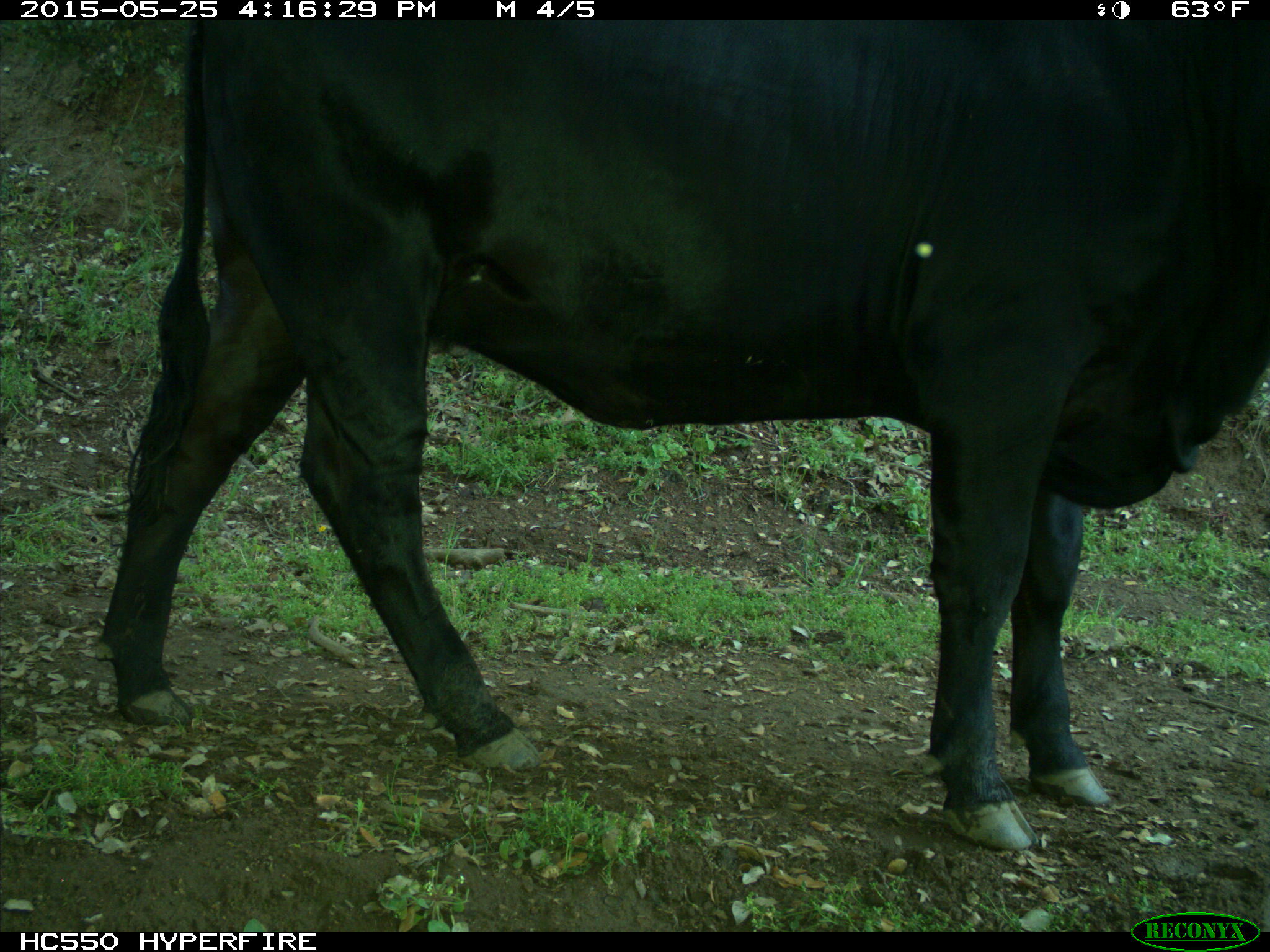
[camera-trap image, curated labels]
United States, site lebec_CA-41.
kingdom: Animalia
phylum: Chordata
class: Mammalia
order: Artiodactyla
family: Bovidae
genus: Bos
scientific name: Bos taurus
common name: domestic cow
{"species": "Bos taurus (domestic cow)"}